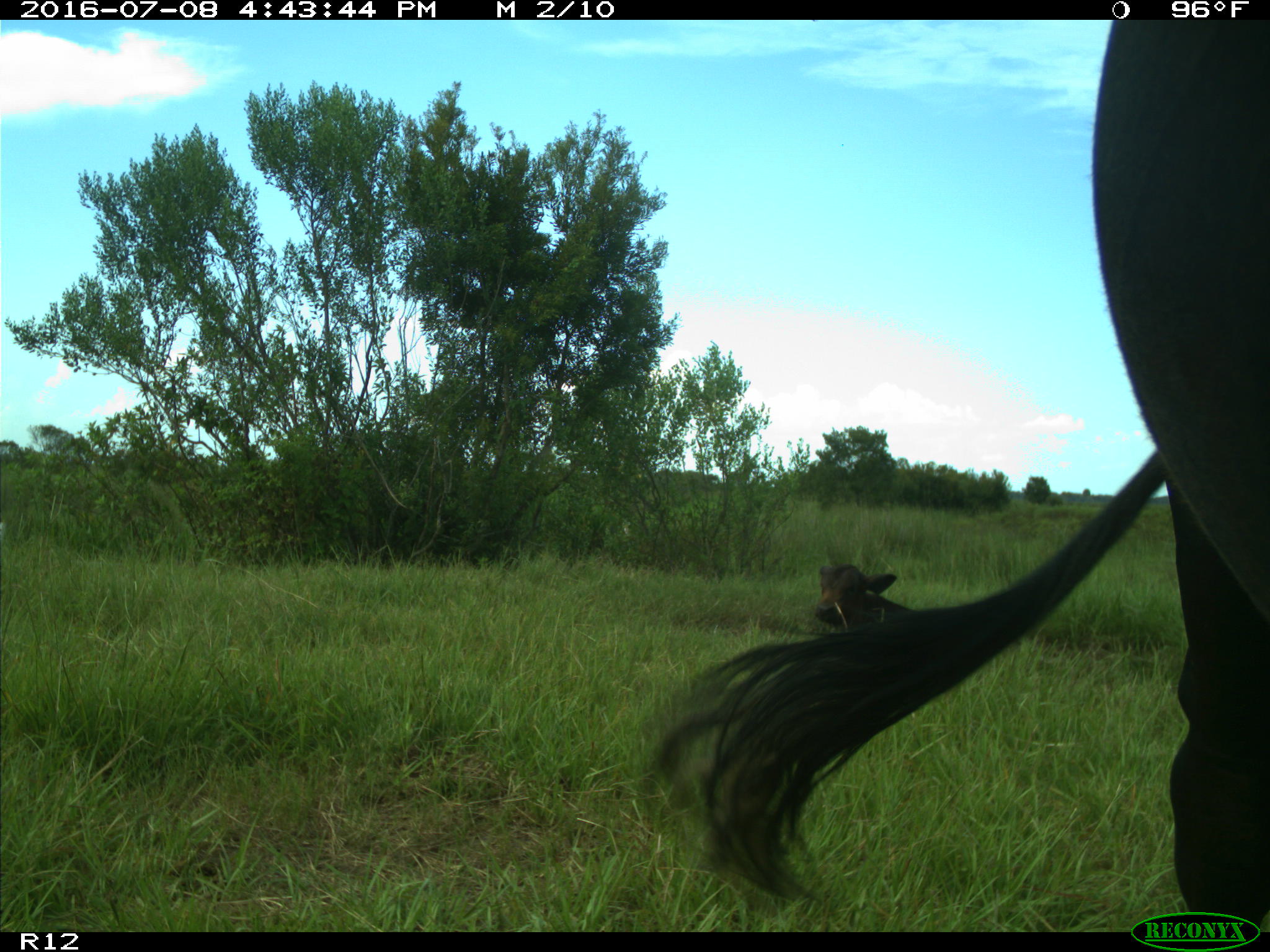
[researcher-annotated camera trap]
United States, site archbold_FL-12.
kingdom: Animalia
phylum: Chordata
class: Mammalia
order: Artiodactyla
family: Bovidae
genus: Bos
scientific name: Bos taurus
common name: domestic cow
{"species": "Bos taurus (domestic cow)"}